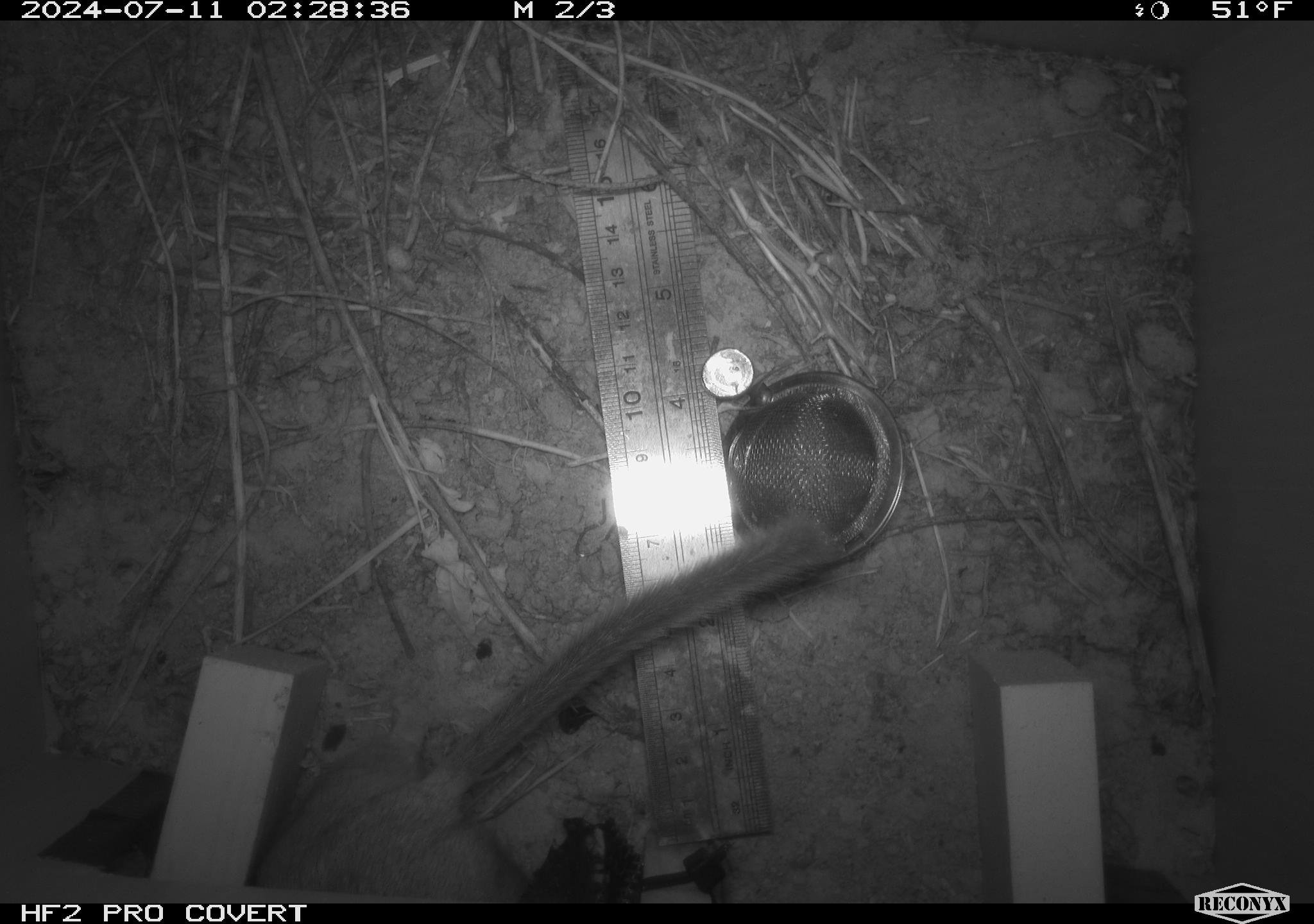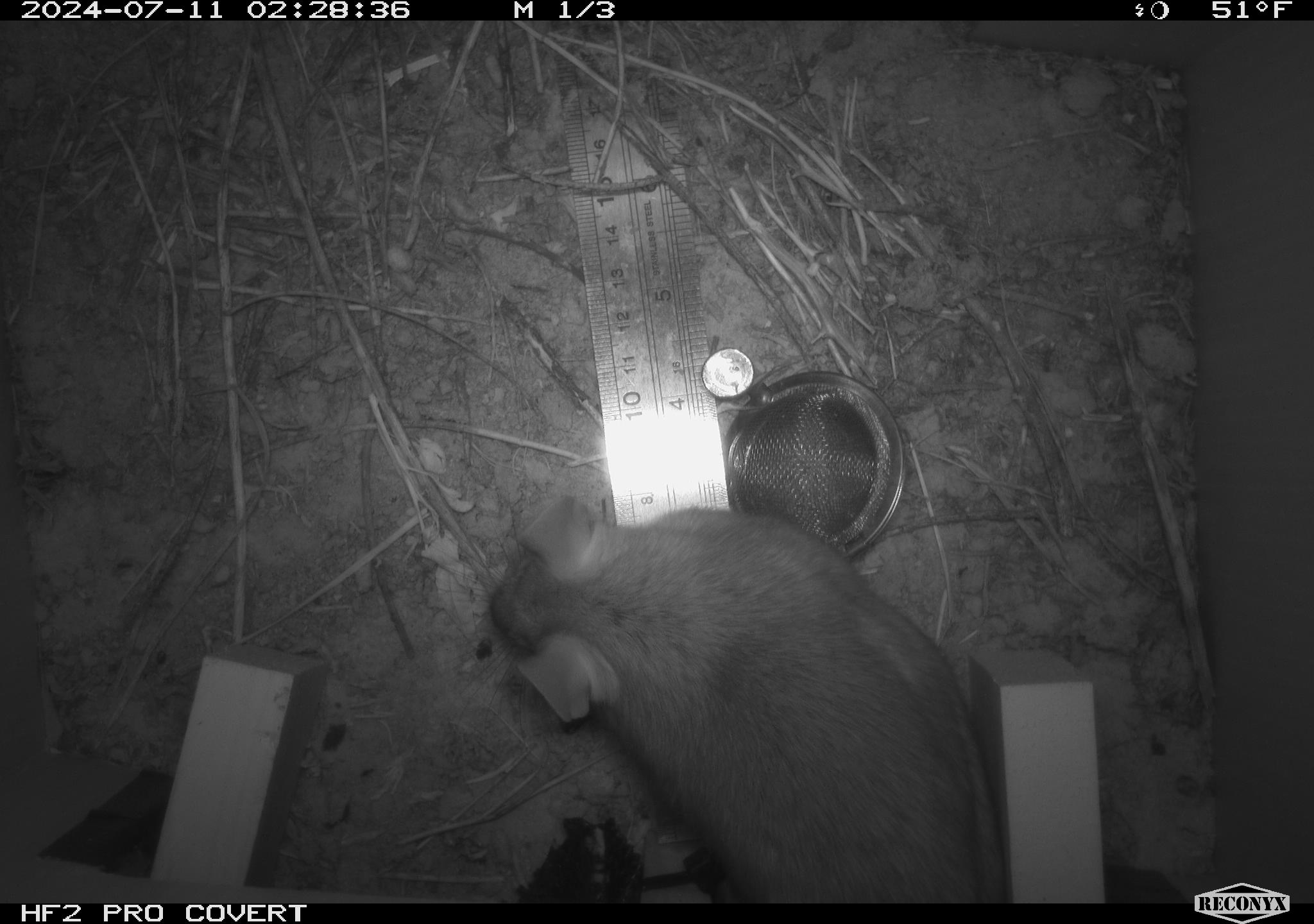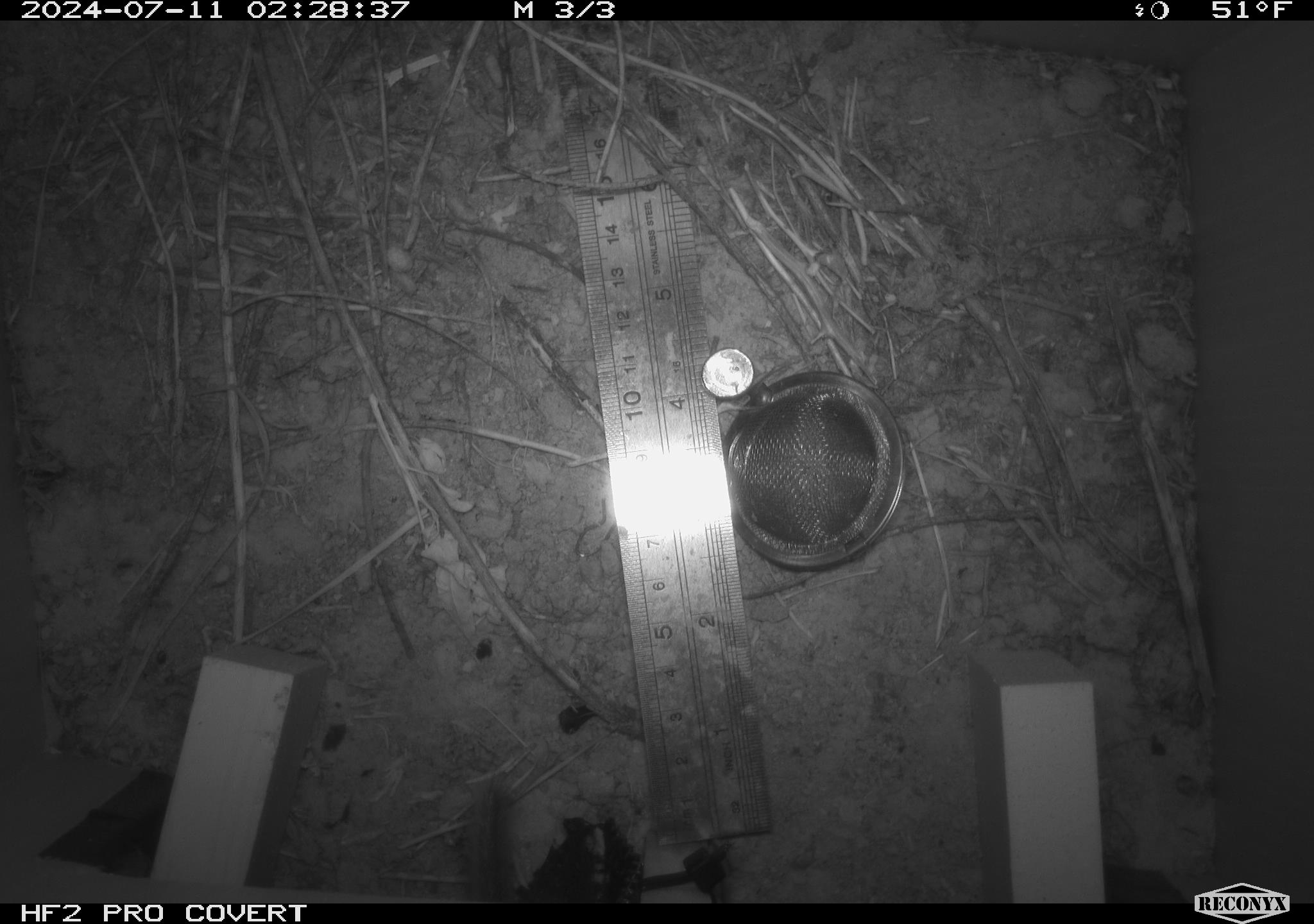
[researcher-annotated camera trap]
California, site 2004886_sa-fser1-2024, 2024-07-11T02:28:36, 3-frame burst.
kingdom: Animalia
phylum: Chordata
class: Mammalia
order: Rodentia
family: Cricetidae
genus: Neotoma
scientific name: Neotoma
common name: pack rat or woodrat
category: neotoma species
Neotoma species (pack rat or woodrat) (Neotoma).